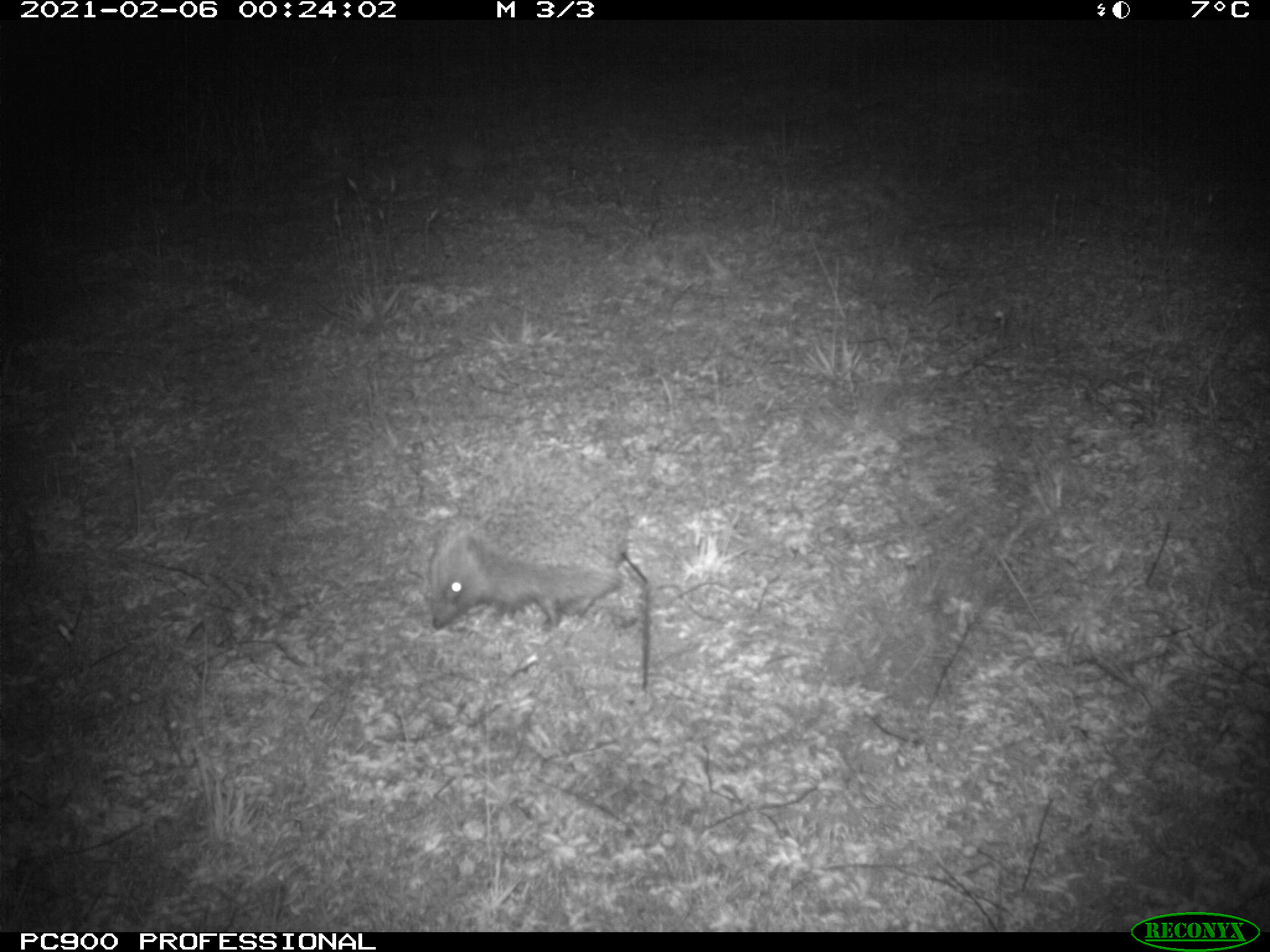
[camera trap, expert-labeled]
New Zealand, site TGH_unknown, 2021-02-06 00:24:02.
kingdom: Animalia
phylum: Chordata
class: Mammalia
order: Eulipotyphla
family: Erinaceidae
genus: Erinaceus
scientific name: Erinaceus europaeus europaeus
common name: european hedgehog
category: hedgehog